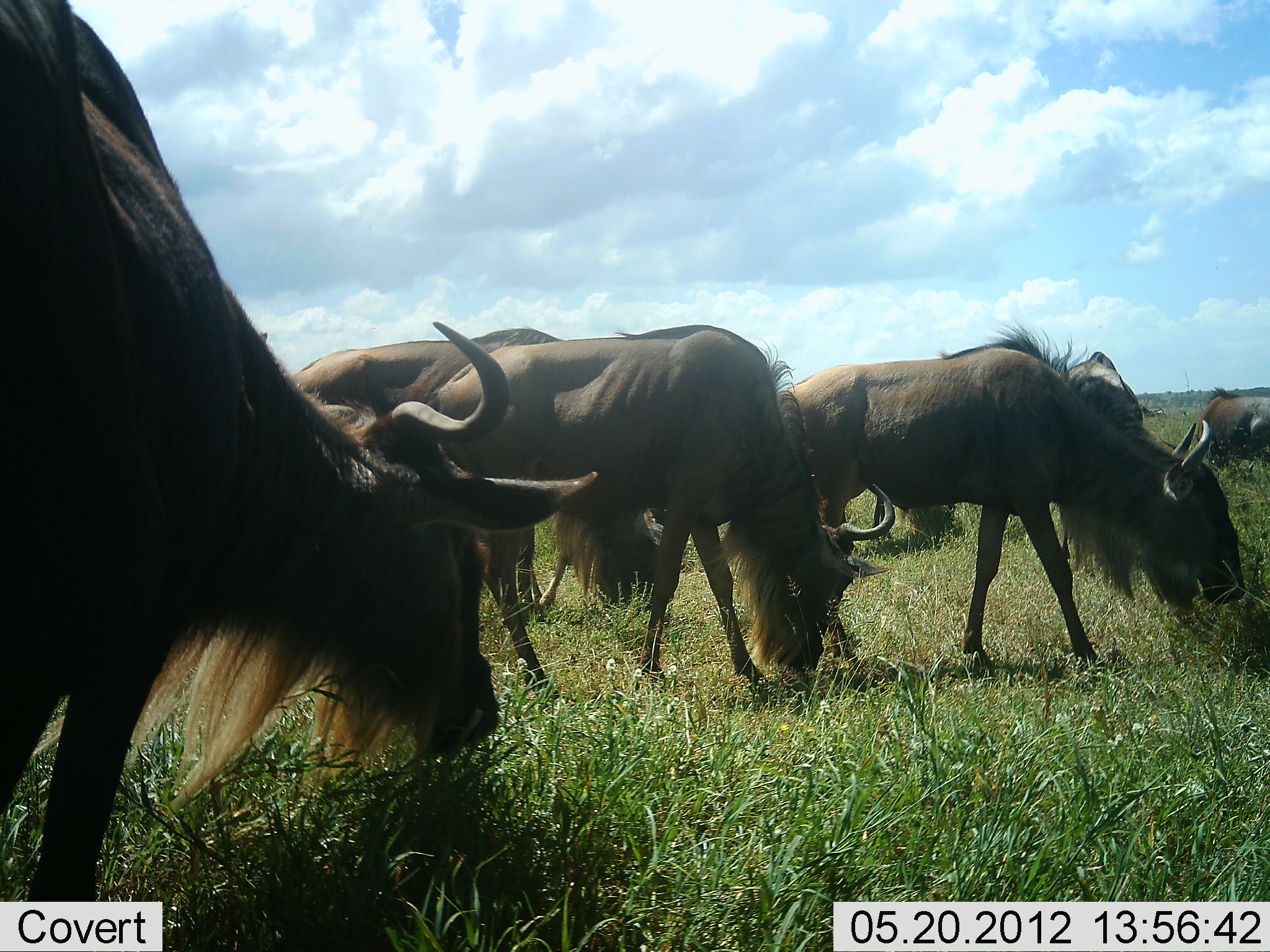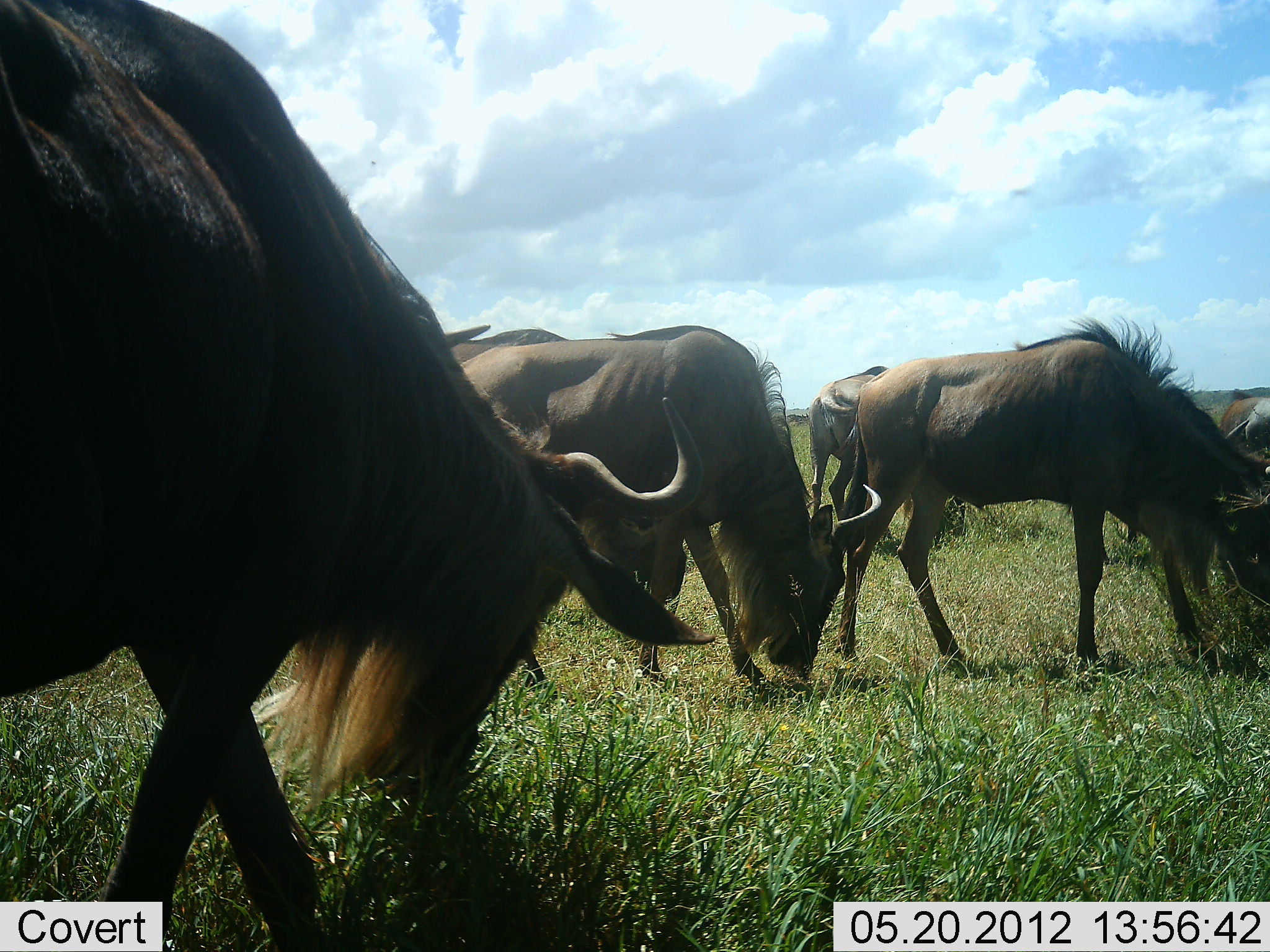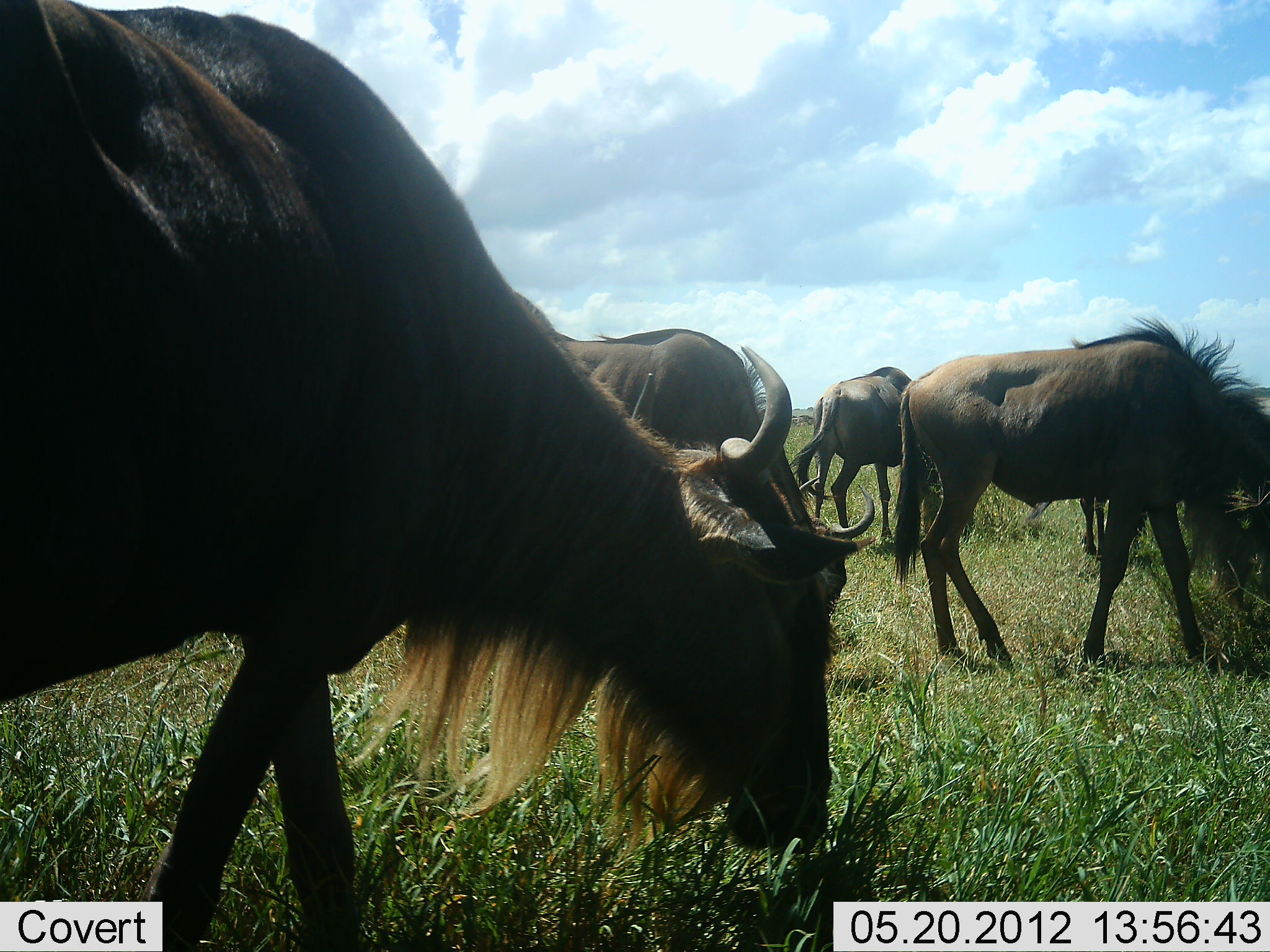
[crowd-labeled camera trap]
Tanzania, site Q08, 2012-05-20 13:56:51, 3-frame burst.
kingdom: Animalia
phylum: Chordata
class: Mammalia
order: Artiodactyla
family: Bovidae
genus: Connochaetes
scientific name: Connochaetes taurinus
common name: blue wildebeest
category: wildebeest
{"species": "wildebeest (blue wildebeest) (Connochaetes taurinus)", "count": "7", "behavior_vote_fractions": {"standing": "30%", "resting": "0%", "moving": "50%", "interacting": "0%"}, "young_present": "0%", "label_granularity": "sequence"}